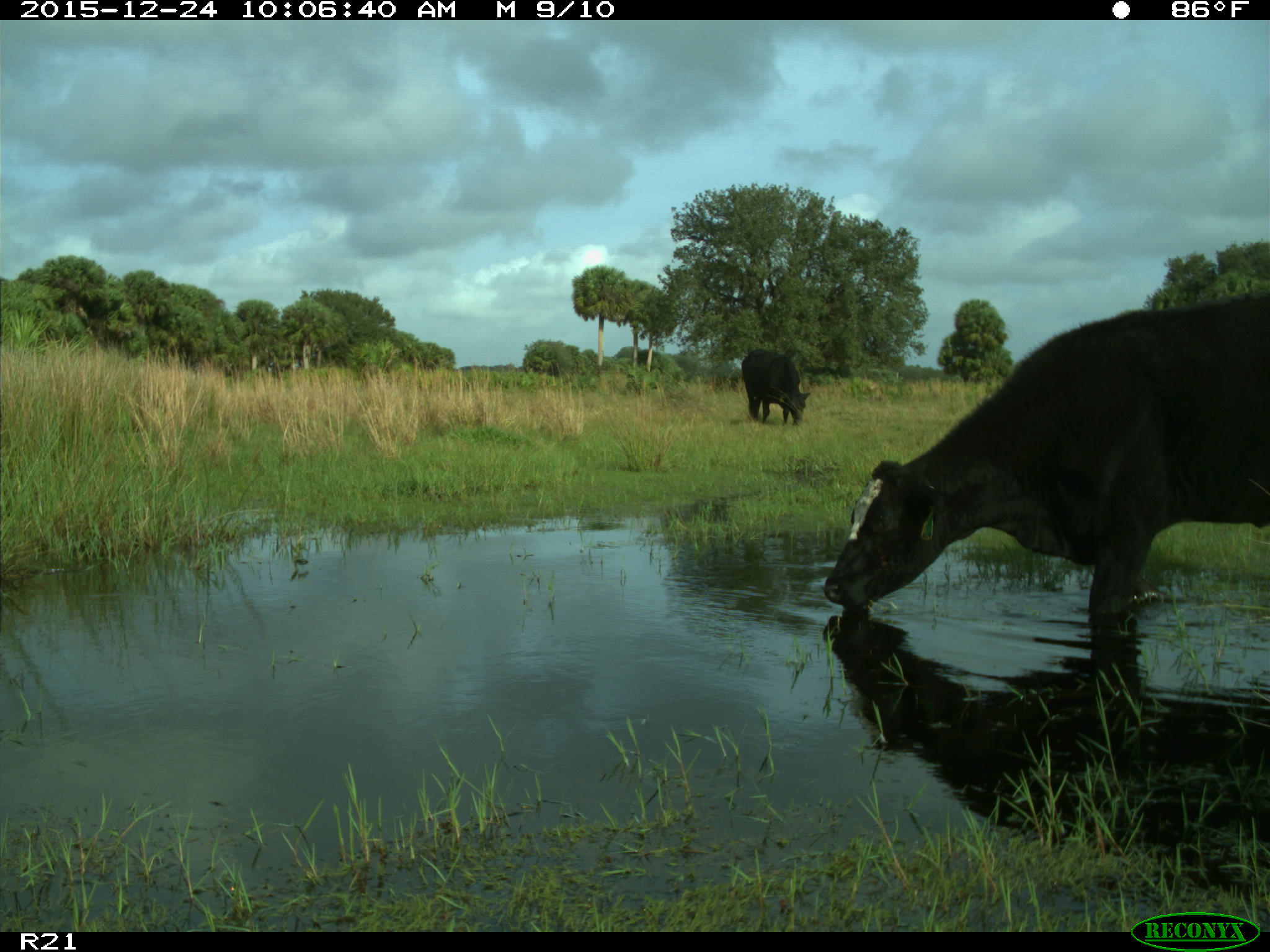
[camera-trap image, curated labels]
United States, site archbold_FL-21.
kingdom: Animalia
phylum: Chordata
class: Mammalia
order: Artiodactyla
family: Bovidae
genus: Bos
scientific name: Bos taurus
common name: domestic cow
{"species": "Bos taurus (domestic cow)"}